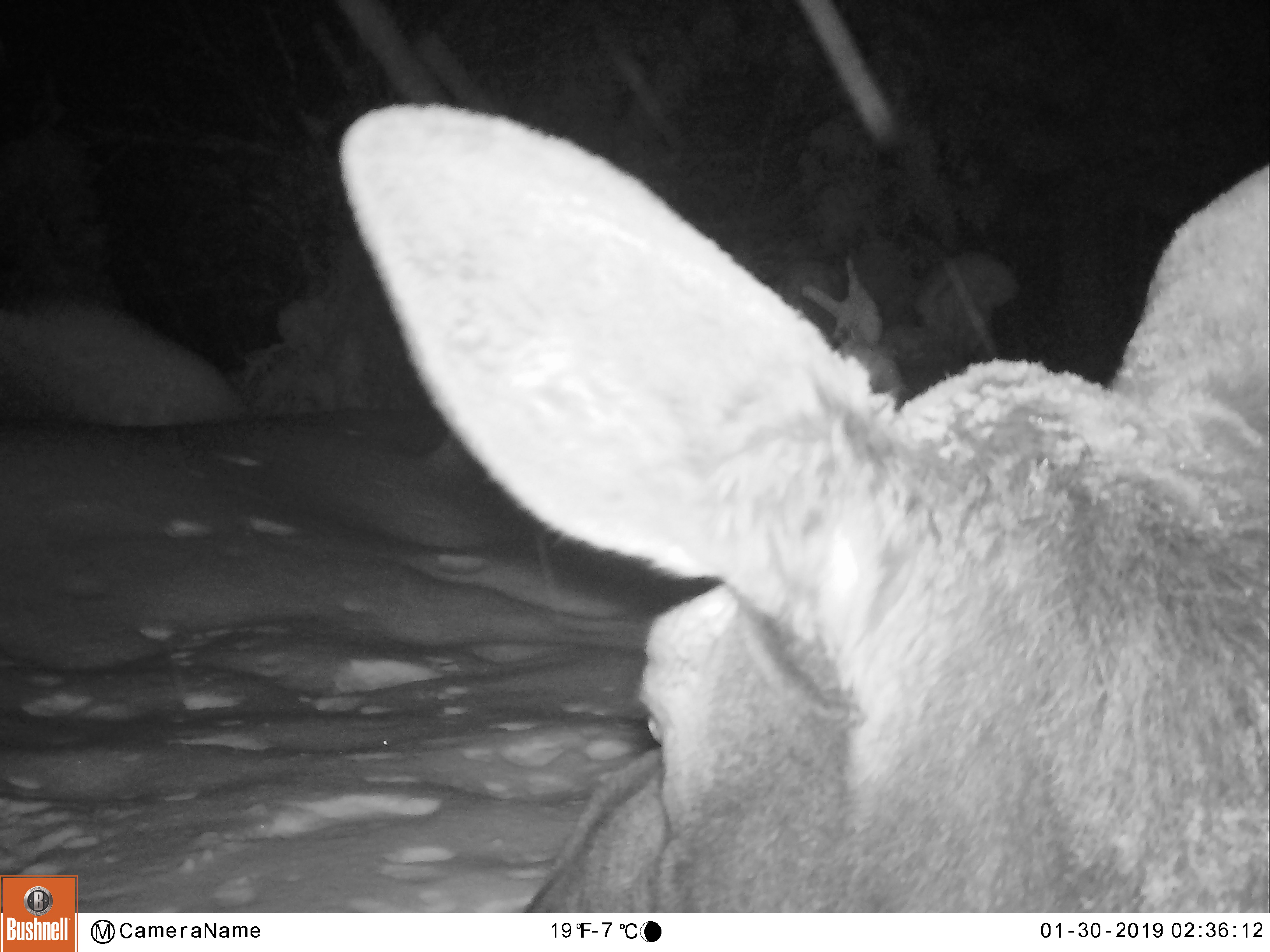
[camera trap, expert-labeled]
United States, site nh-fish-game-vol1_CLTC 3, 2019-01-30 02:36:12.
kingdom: Animalia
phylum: Chordata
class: Mammalia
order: Artiodactyla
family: Cervidae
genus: Alces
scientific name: Alces alces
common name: moose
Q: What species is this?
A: Moose (Alces alces).